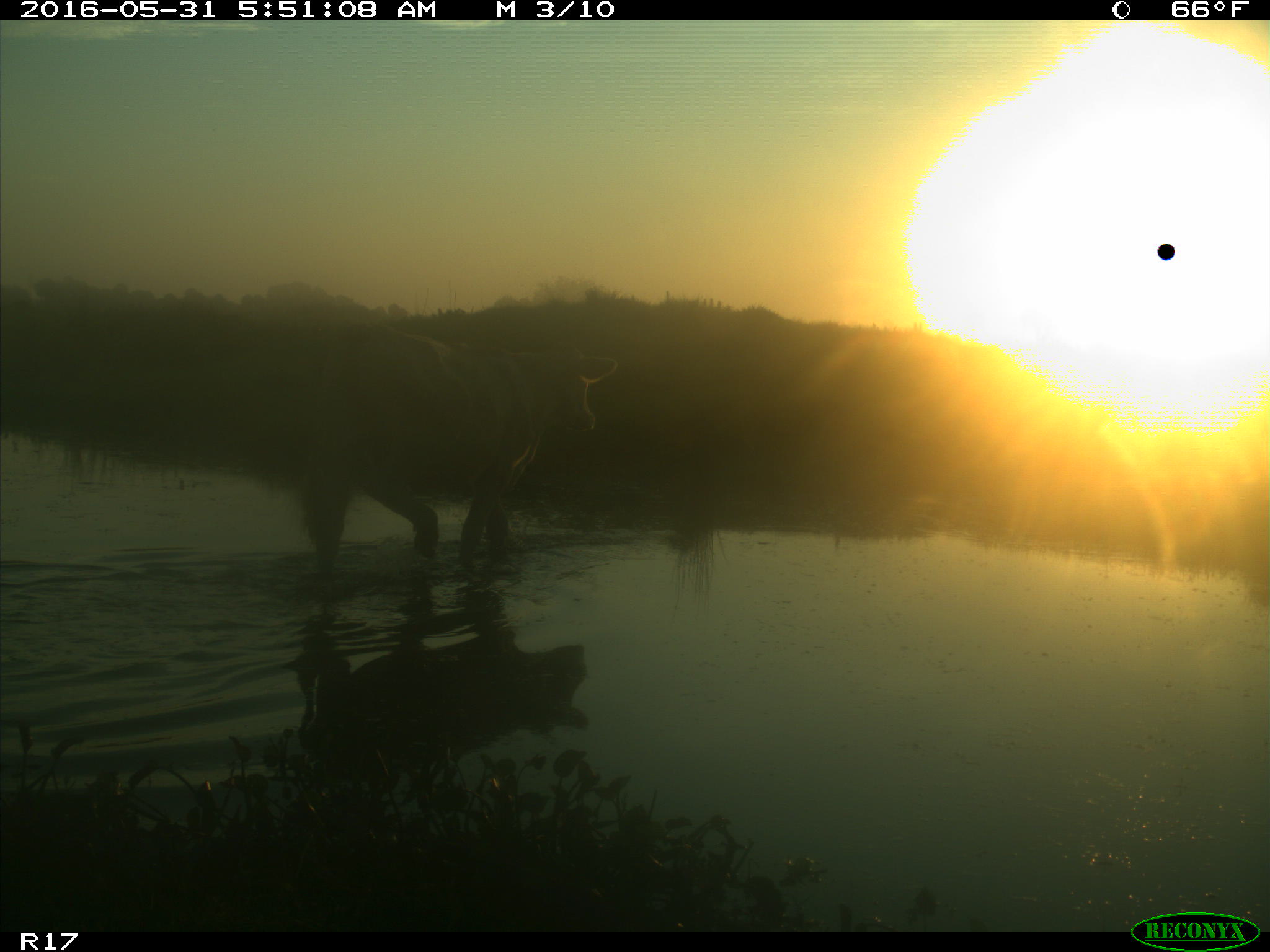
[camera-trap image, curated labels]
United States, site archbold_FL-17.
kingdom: Animalia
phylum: Chordata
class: Mammalia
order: Artiodactyla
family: Bovidae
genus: Bos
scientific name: Bos taurus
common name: domestic cow